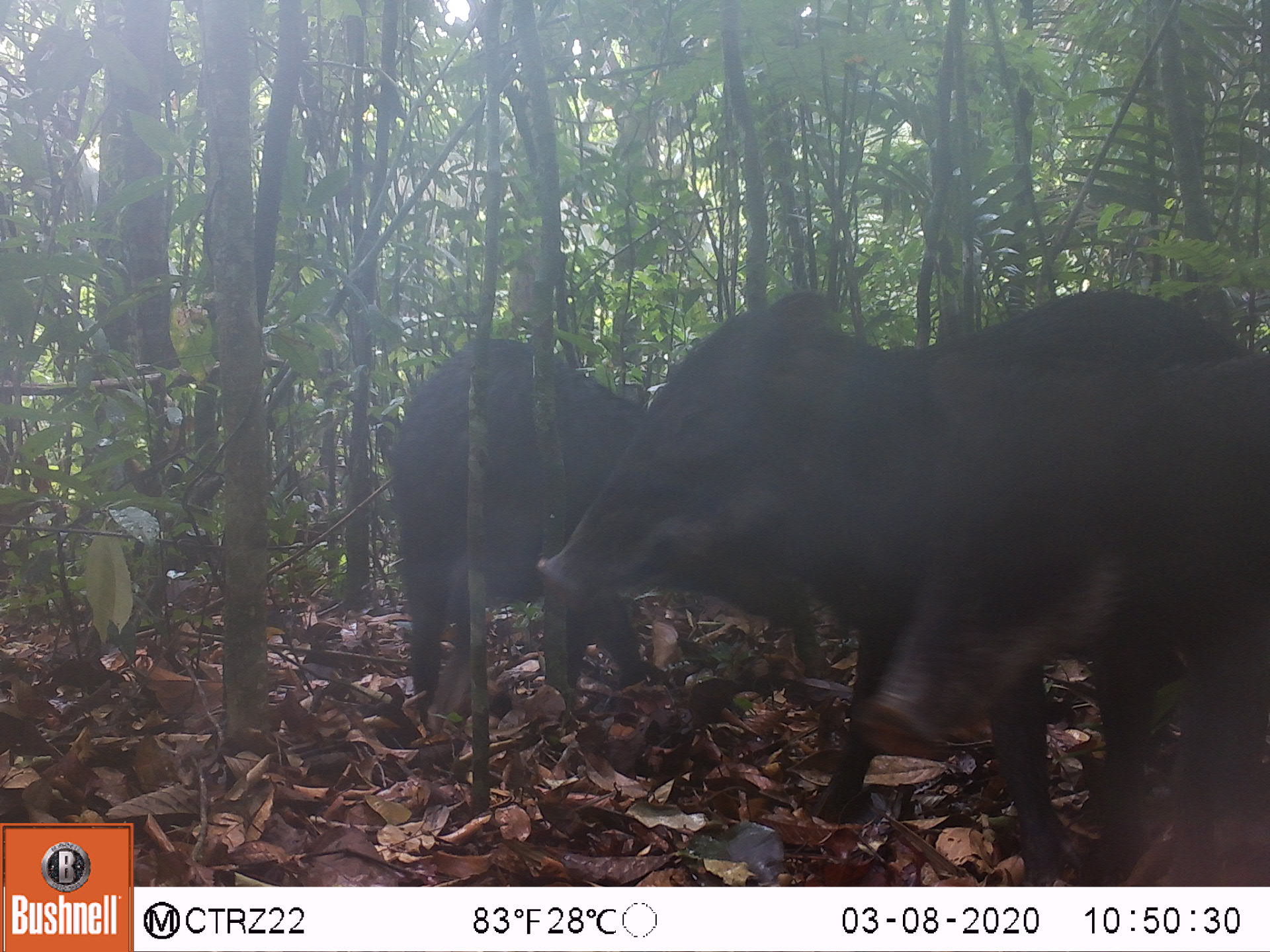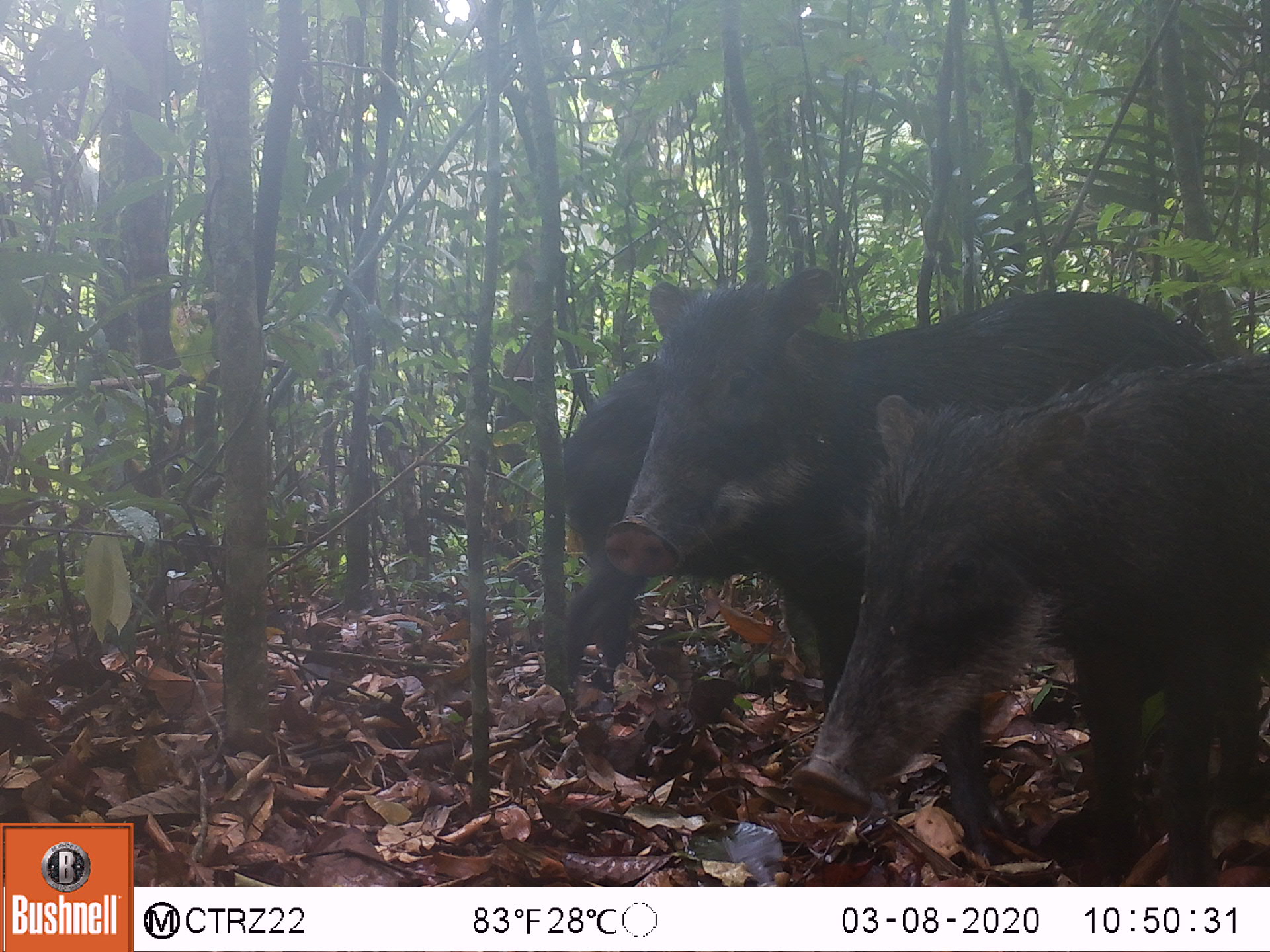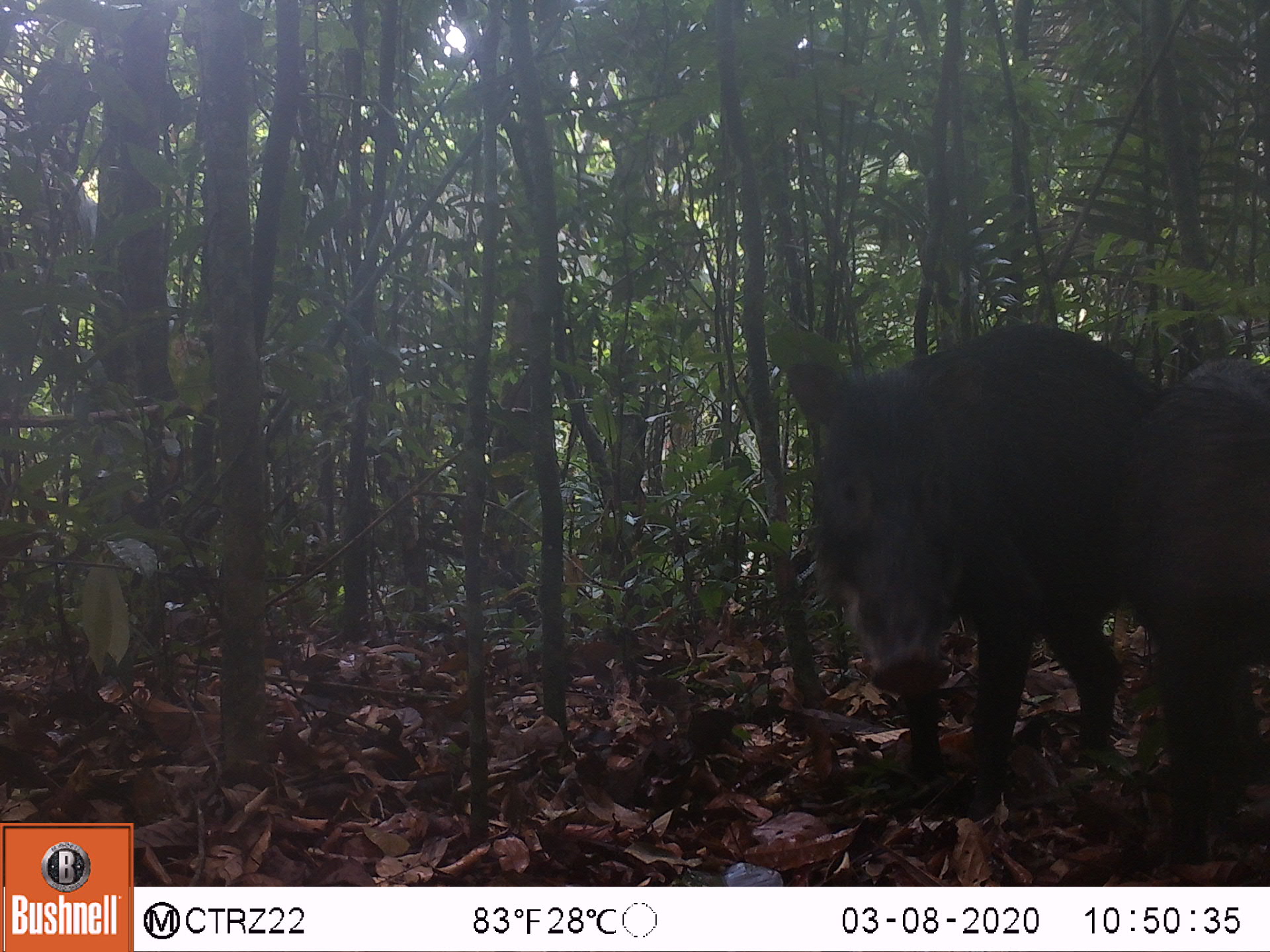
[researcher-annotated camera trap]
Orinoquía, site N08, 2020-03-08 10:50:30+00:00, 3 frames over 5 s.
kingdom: Animalia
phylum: Chordata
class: Mammalia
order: Artiodactyla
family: Tayassuidae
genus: Tayassu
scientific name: Tayassu pecari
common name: white-lipped peccary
White-lipped peccary (Tayassu pecari).